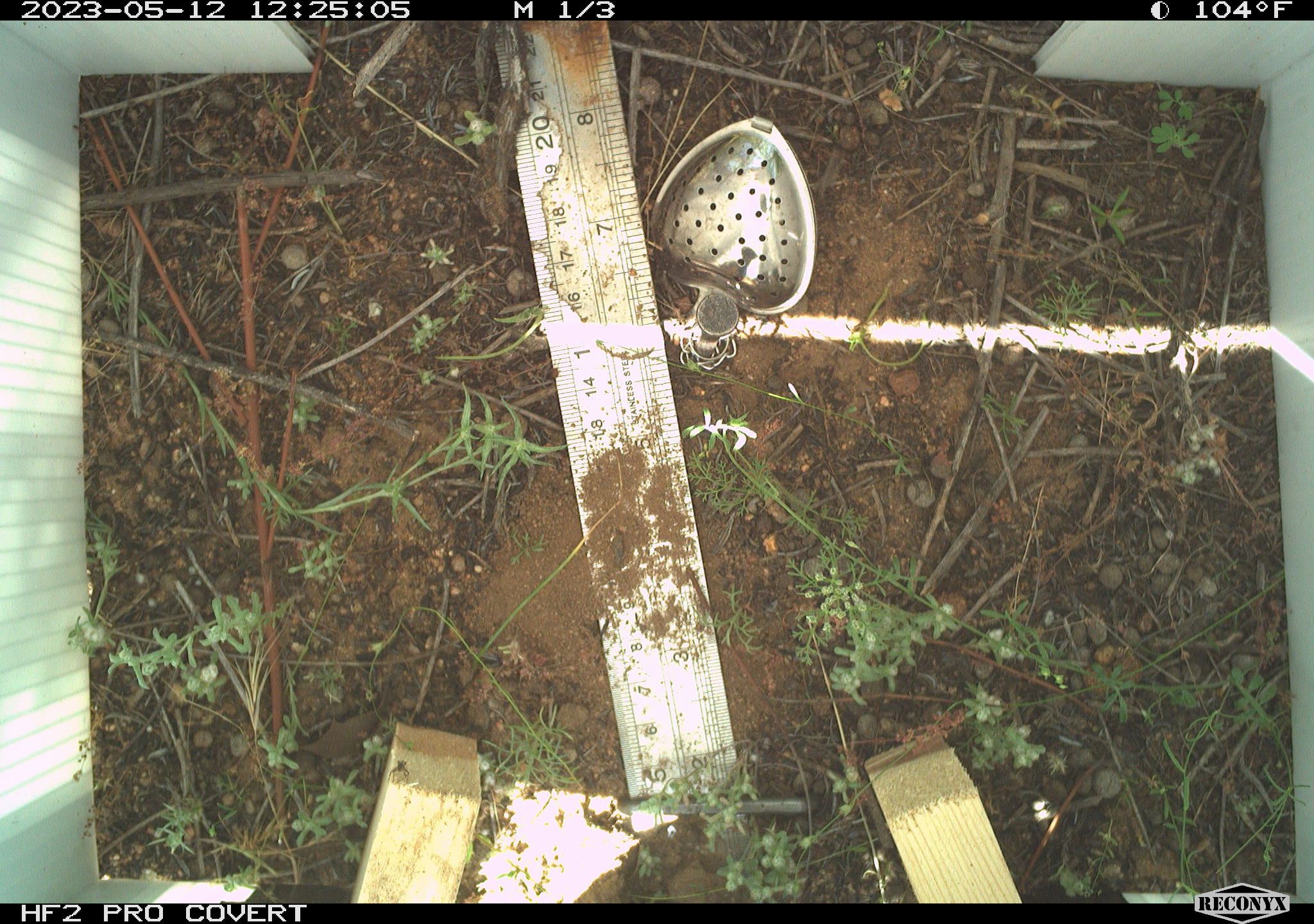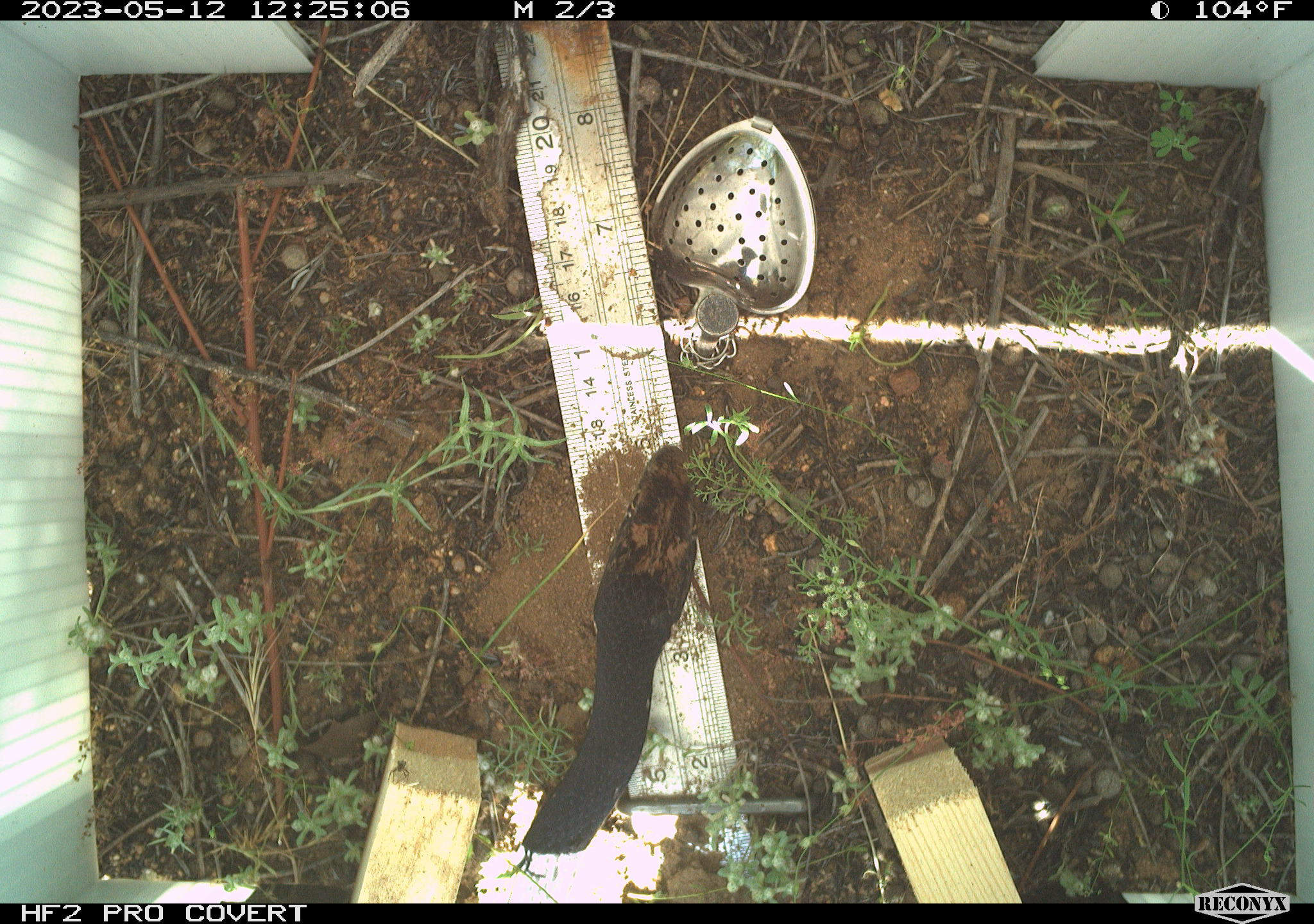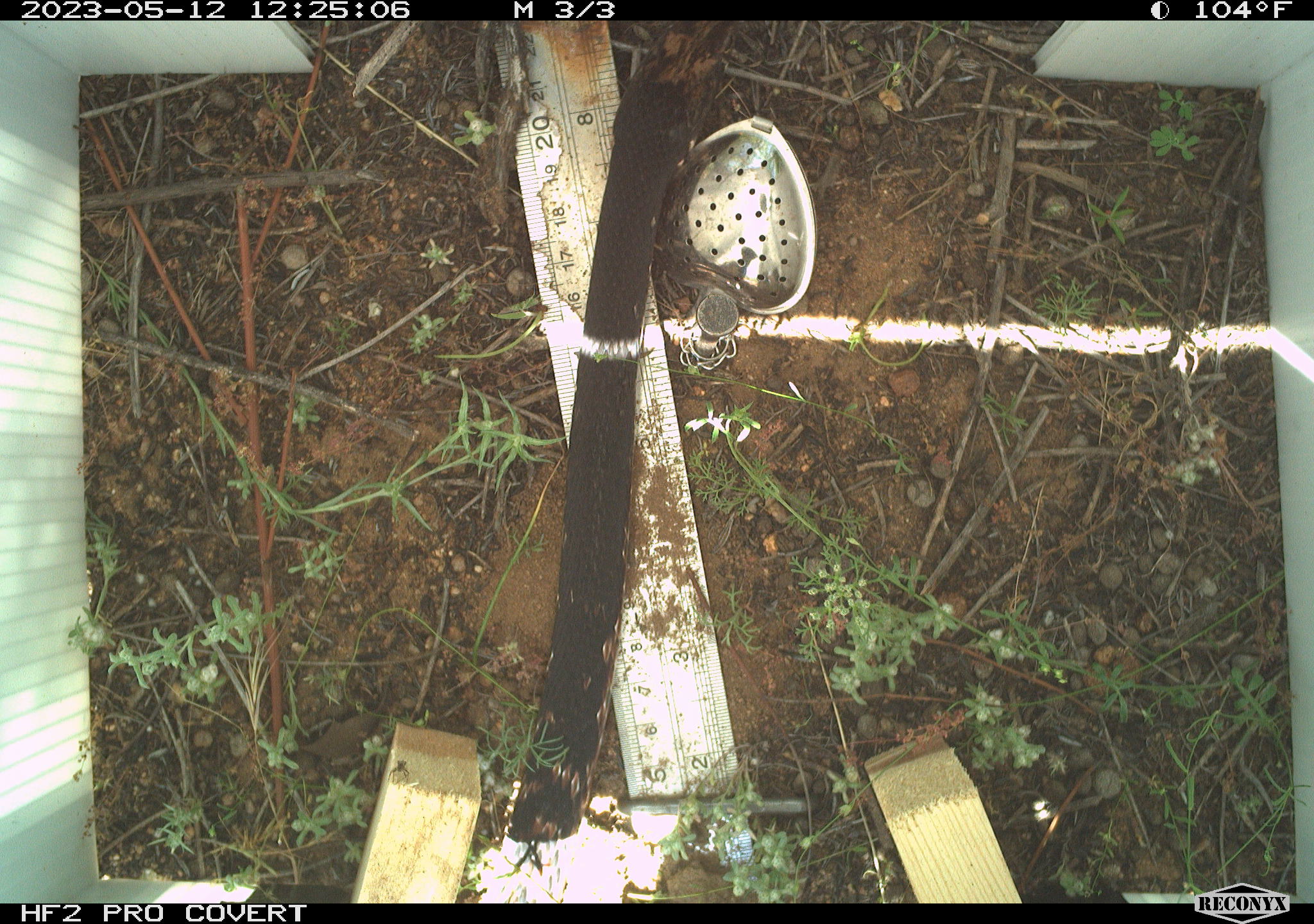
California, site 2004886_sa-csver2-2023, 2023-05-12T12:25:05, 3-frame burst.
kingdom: Animalia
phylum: Chordata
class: Reptilia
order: Squamata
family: Colubridae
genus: Masticophis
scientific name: Masticophis flagellum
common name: coachwhip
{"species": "coachwhip (Masticophis flagellum)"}